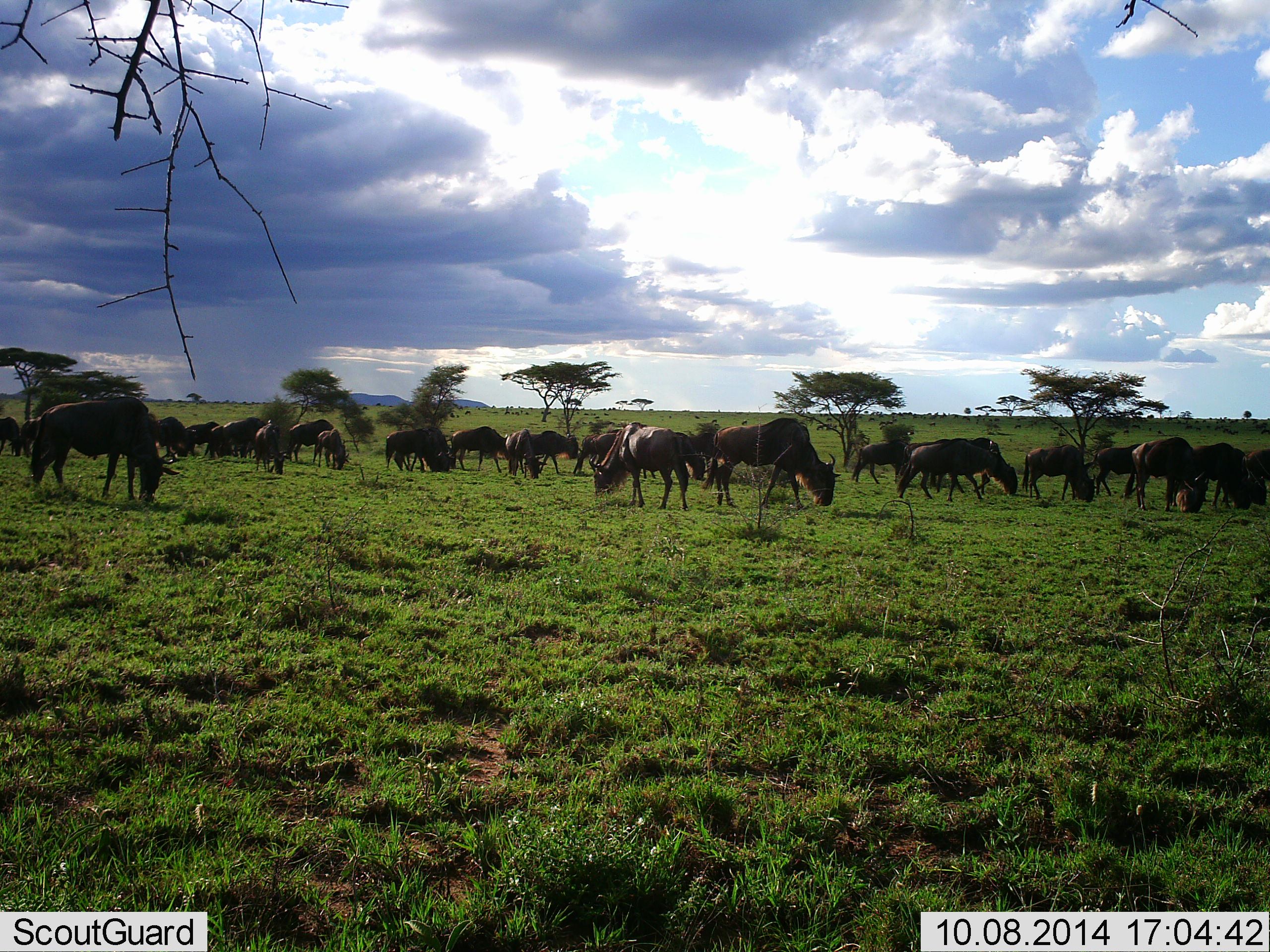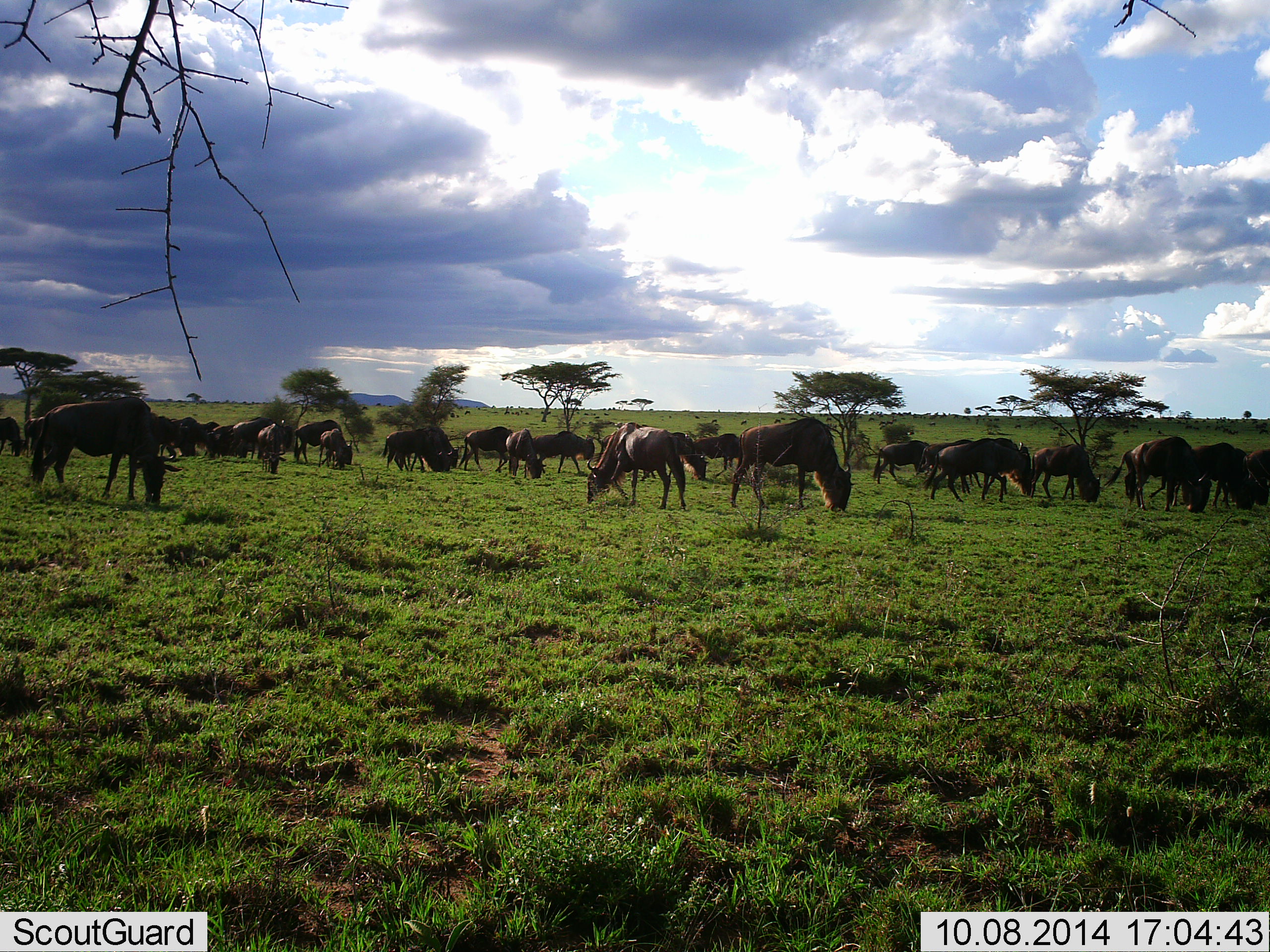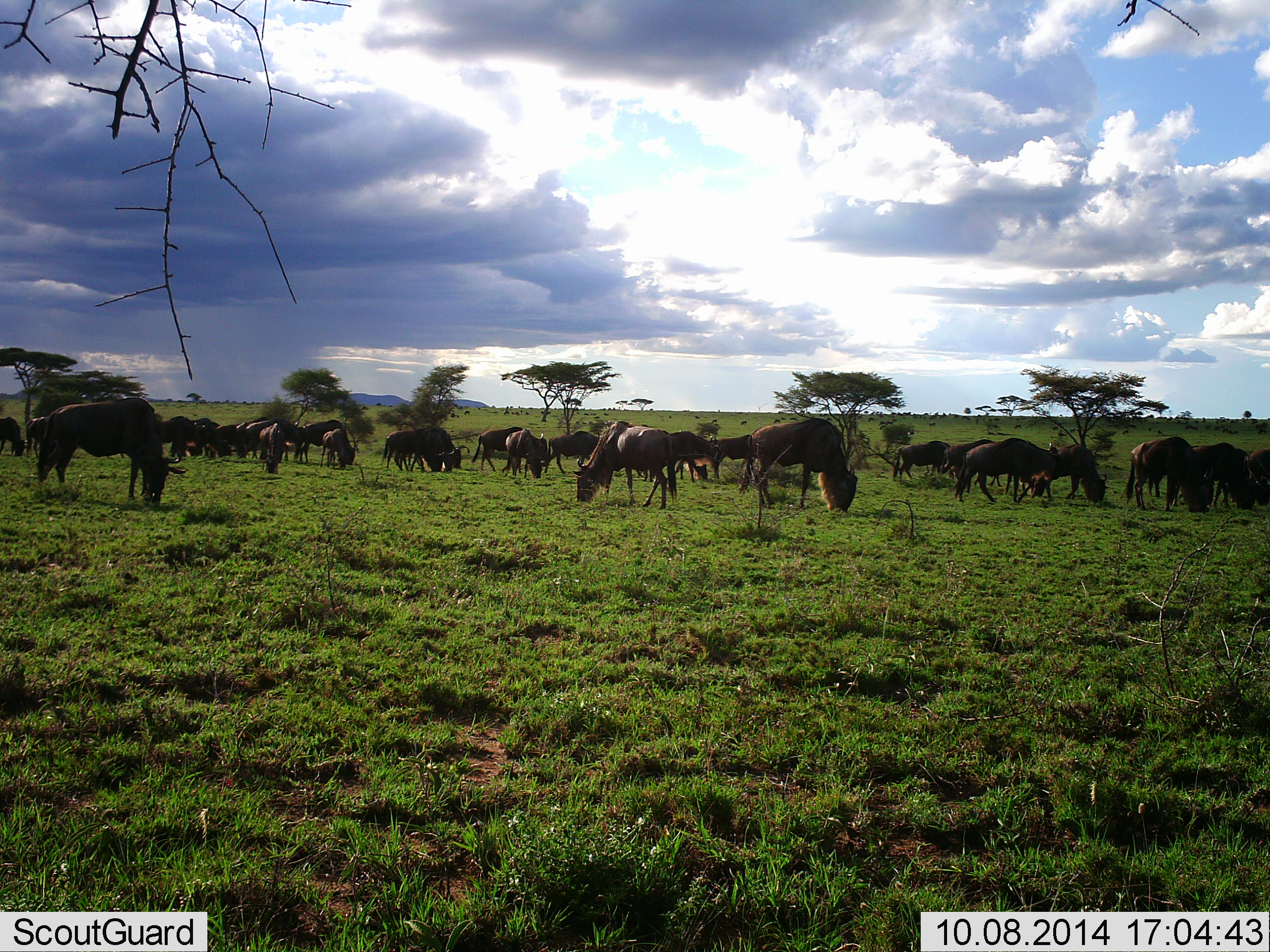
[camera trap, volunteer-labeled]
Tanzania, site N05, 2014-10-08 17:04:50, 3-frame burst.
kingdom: Animalia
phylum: Chordata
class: Mammalia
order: Artiodactyla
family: Bovidae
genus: Connochaetes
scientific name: Connochaetes taurinus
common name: blue wildebeest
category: wildebeest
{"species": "wildebeest (blue wildebeest) (Connochaetes taurinus)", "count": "11-50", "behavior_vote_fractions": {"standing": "10%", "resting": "10%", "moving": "30%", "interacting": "10%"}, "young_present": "0%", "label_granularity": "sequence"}